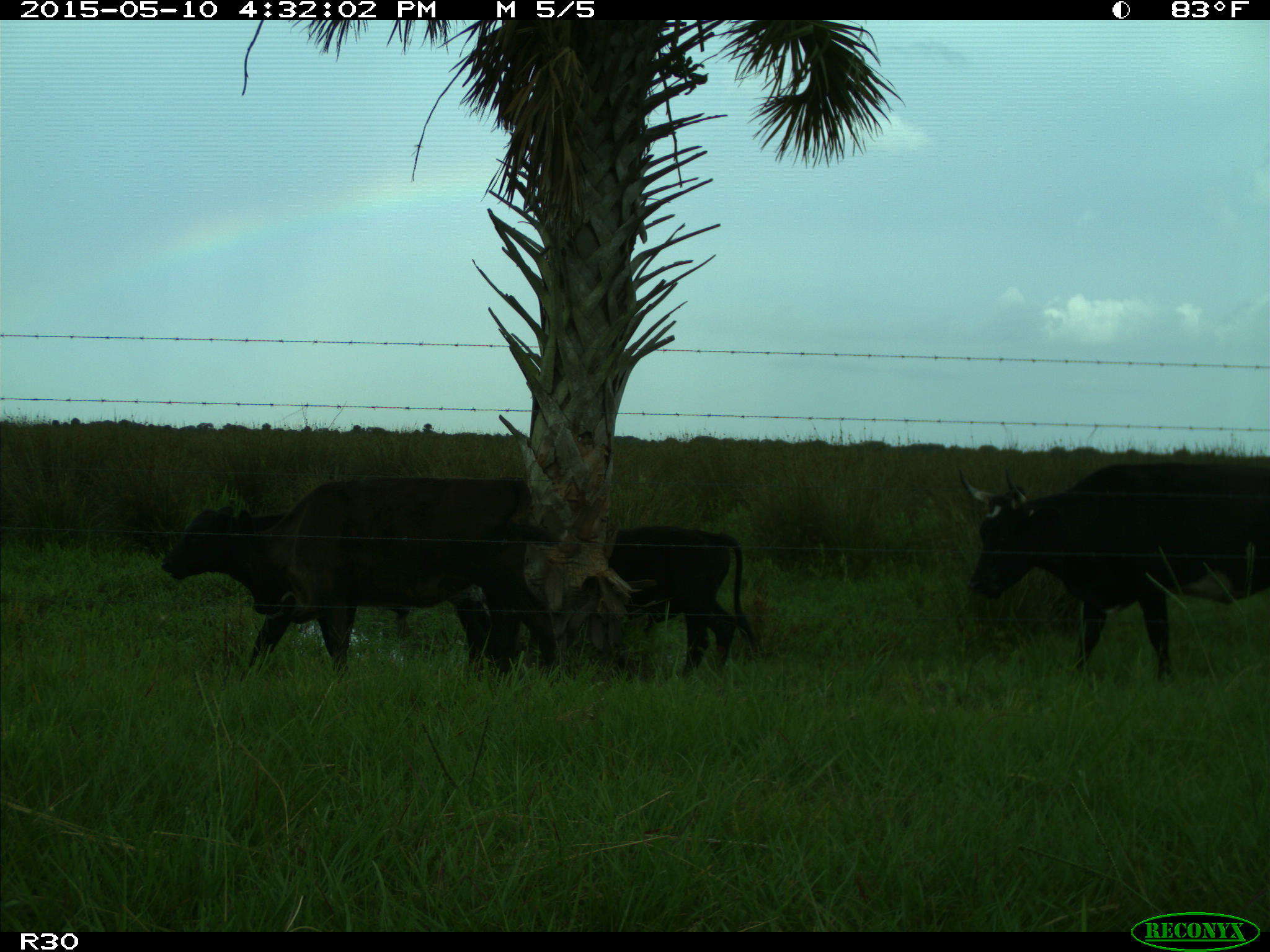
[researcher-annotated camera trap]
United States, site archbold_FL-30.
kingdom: Animalia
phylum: Chordata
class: Mammalia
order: Artiodactyla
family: Bovidae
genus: Bos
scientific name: Bos taurus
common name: domestic cow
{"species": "Bos taurus (domestic cow)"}